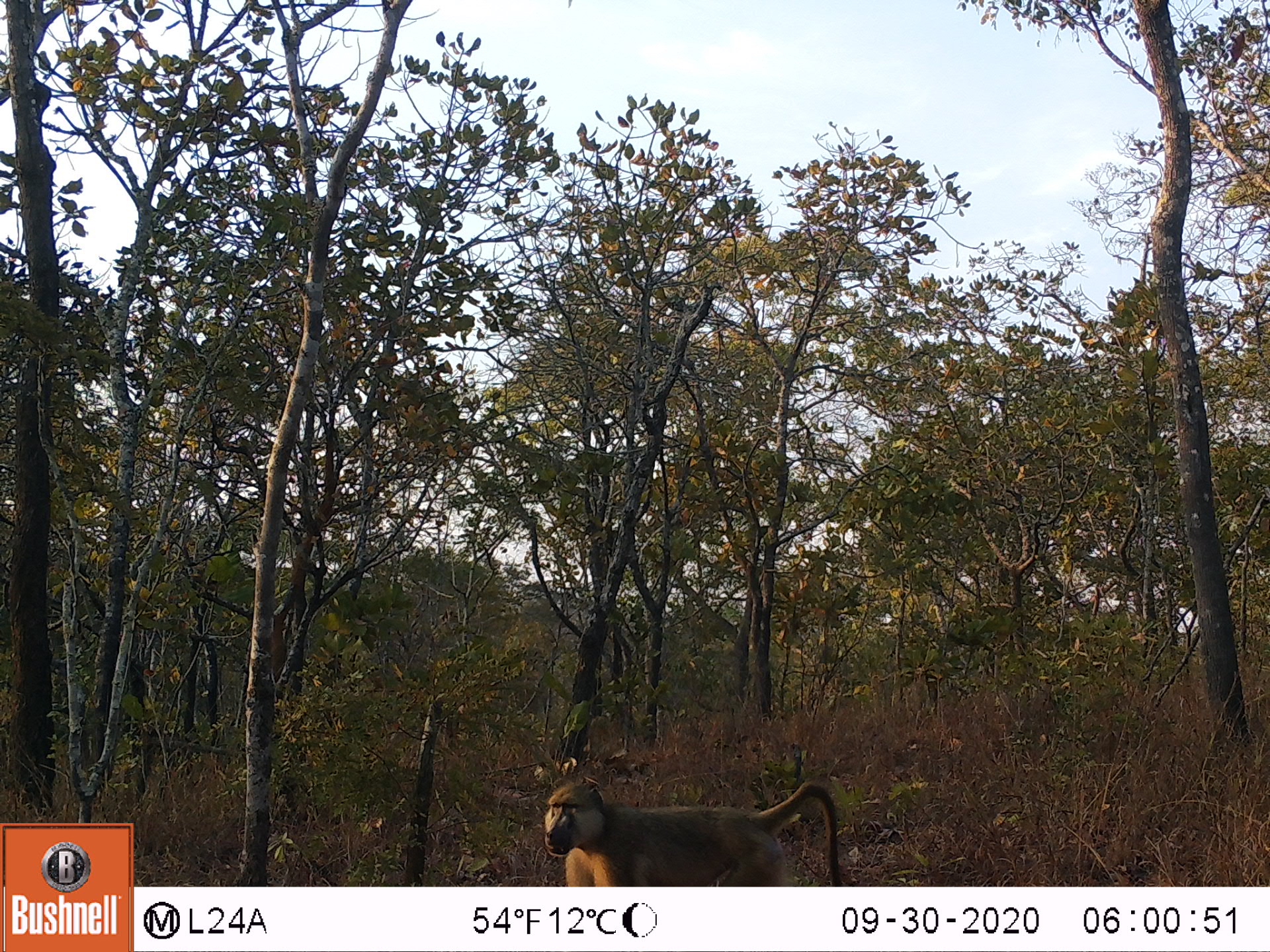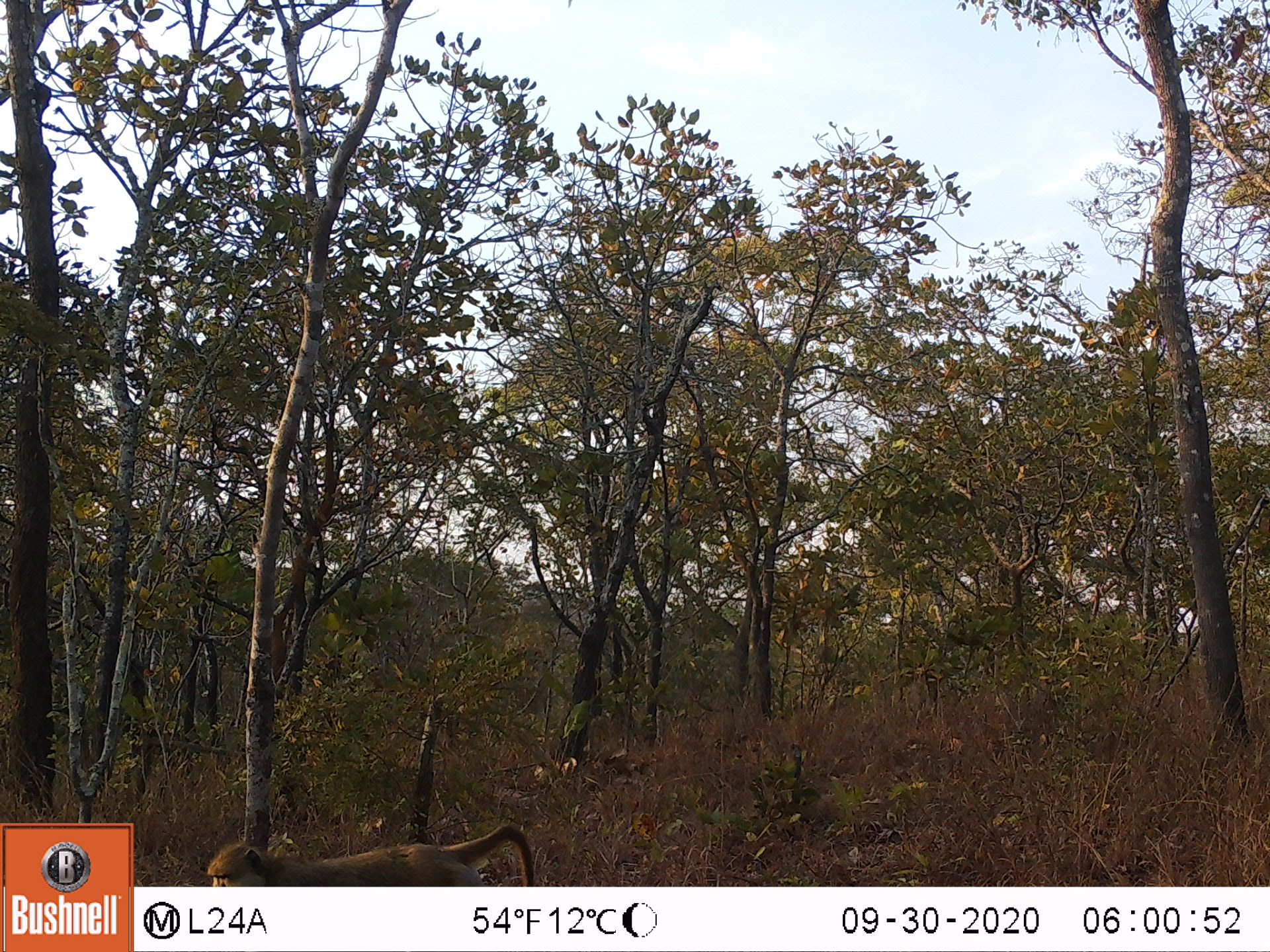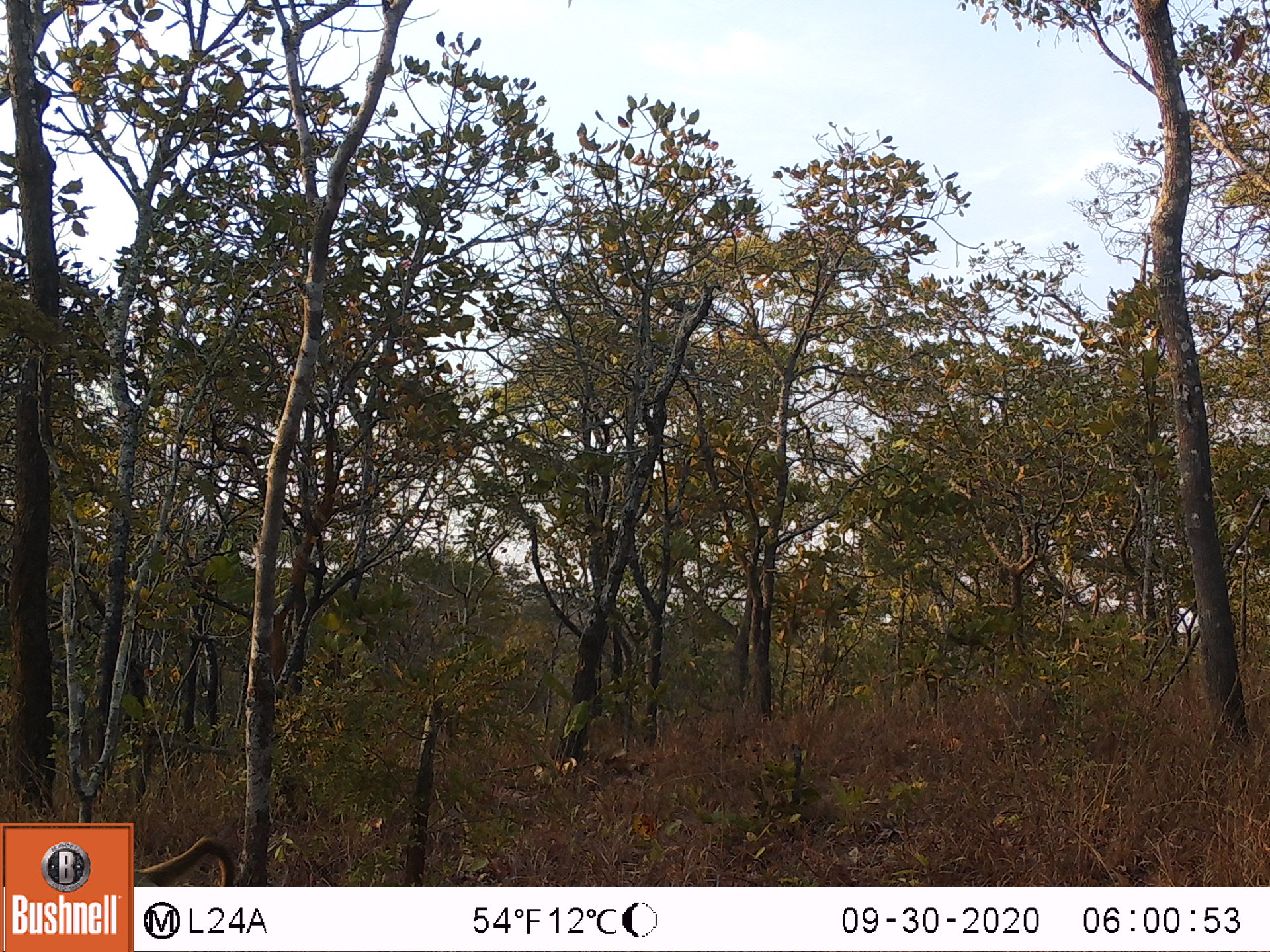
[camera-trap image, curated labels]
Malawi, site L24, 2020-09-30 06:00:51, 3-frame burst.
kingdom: Animalia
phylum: Chordata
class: Mammalia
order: Primates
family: Cercopithecidae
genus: Papio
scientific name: Papio cynocephalus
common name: yellow baboon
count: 1